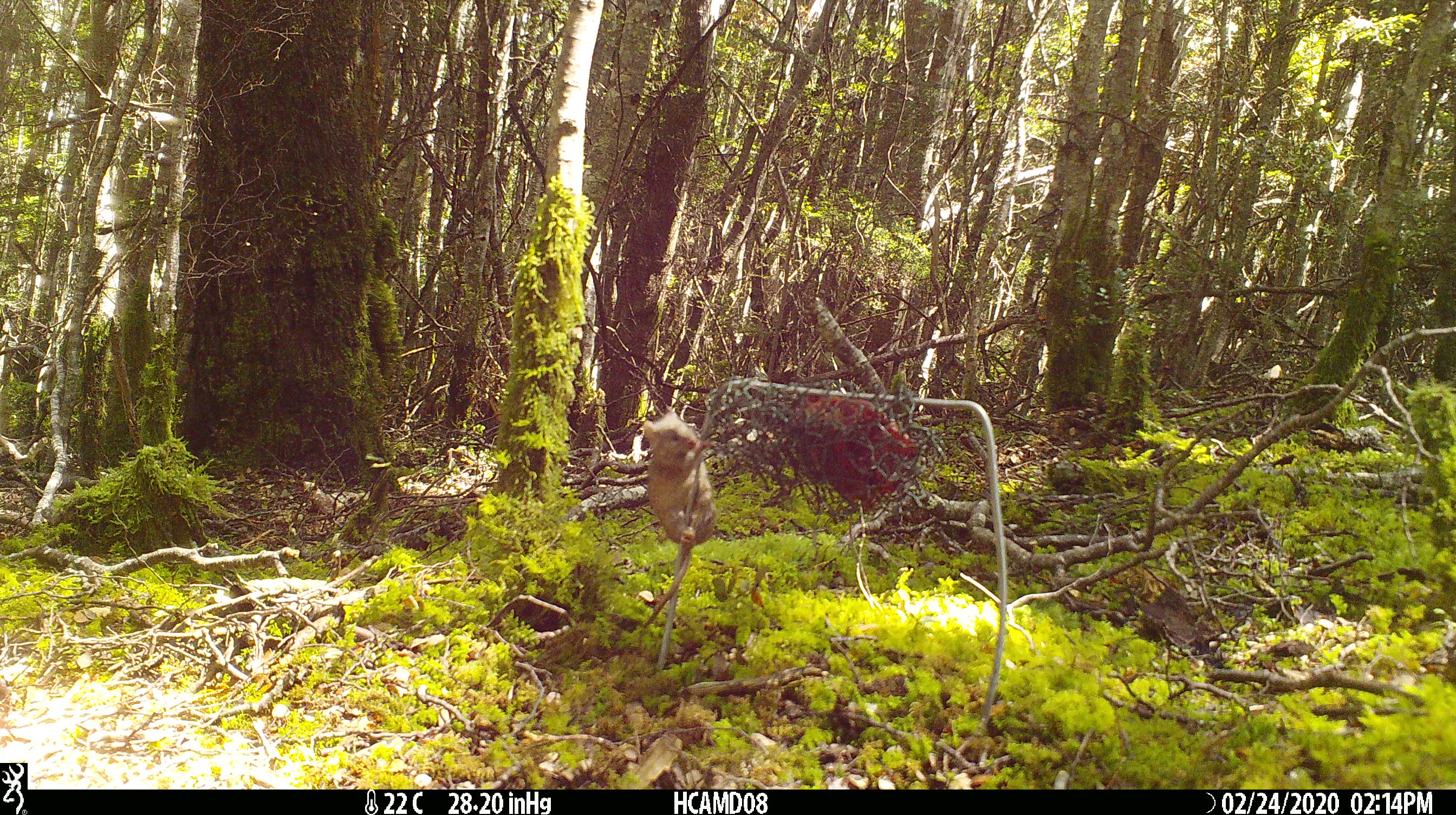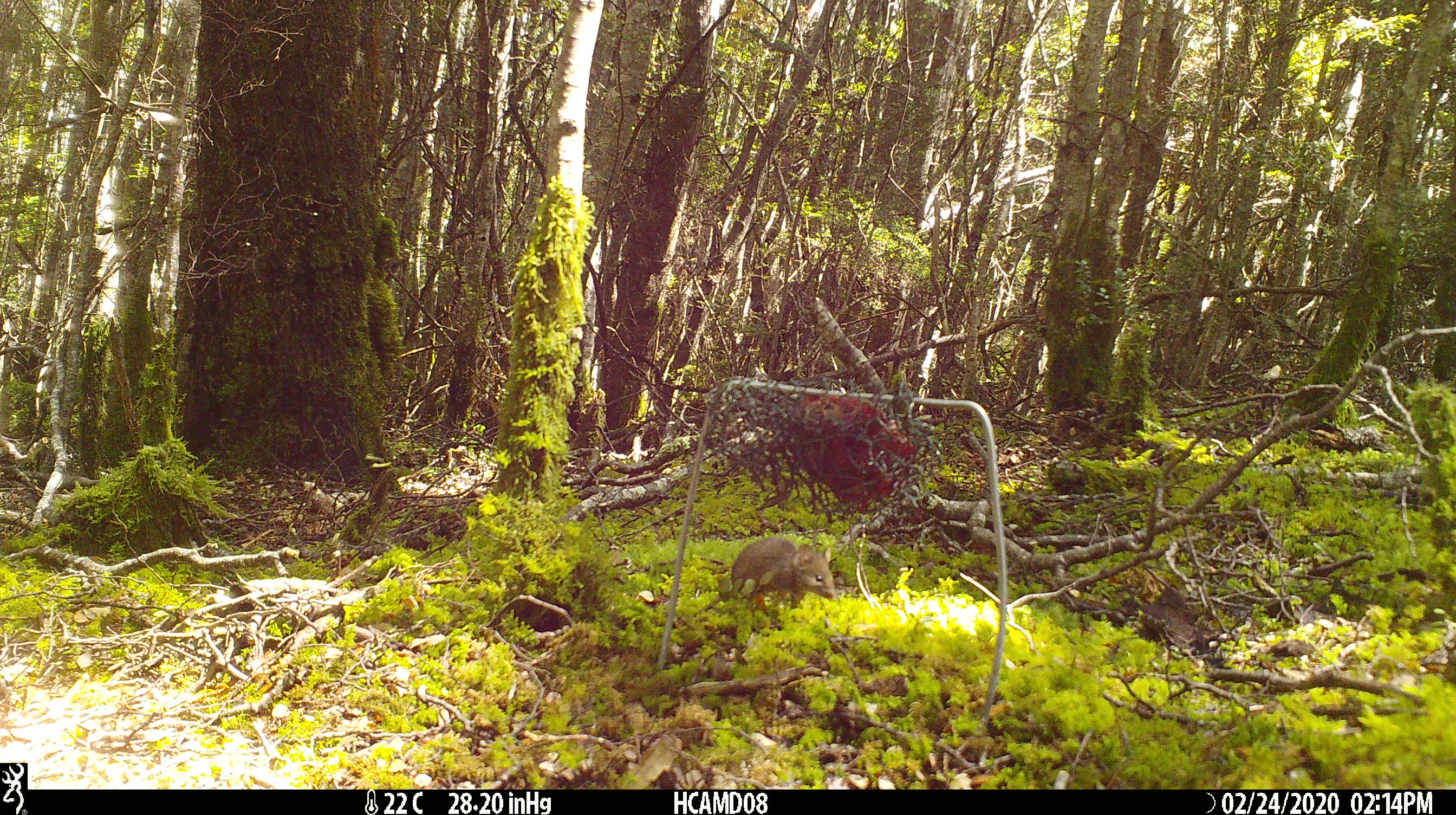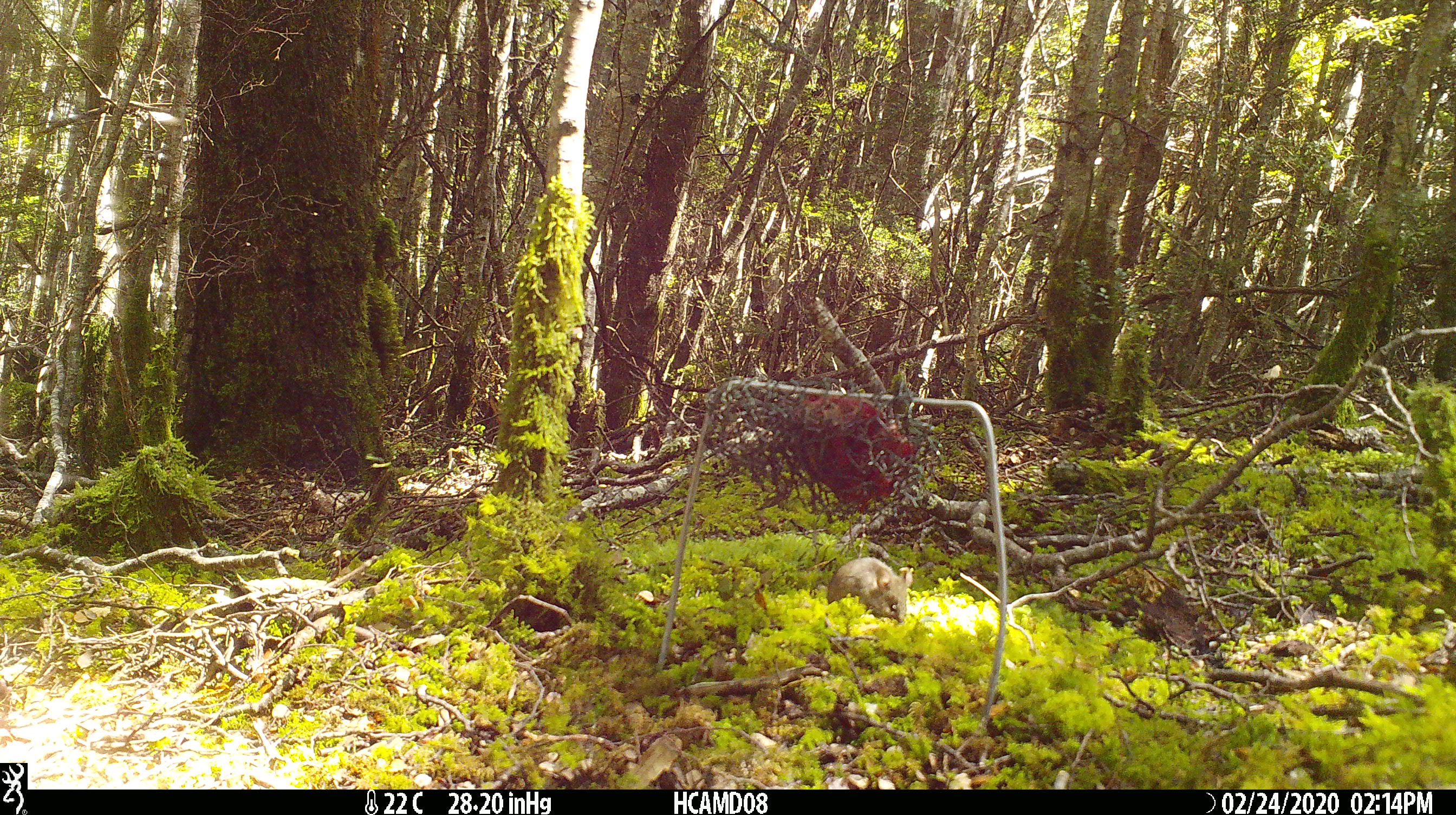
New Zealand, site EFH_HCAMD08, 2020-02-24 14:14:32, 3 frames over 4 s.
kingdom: Animalia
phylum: Chordata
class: Mammalia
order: Rodentia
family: Muridae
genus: Mus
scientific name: Mus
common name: mouse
Mouse (Mus).